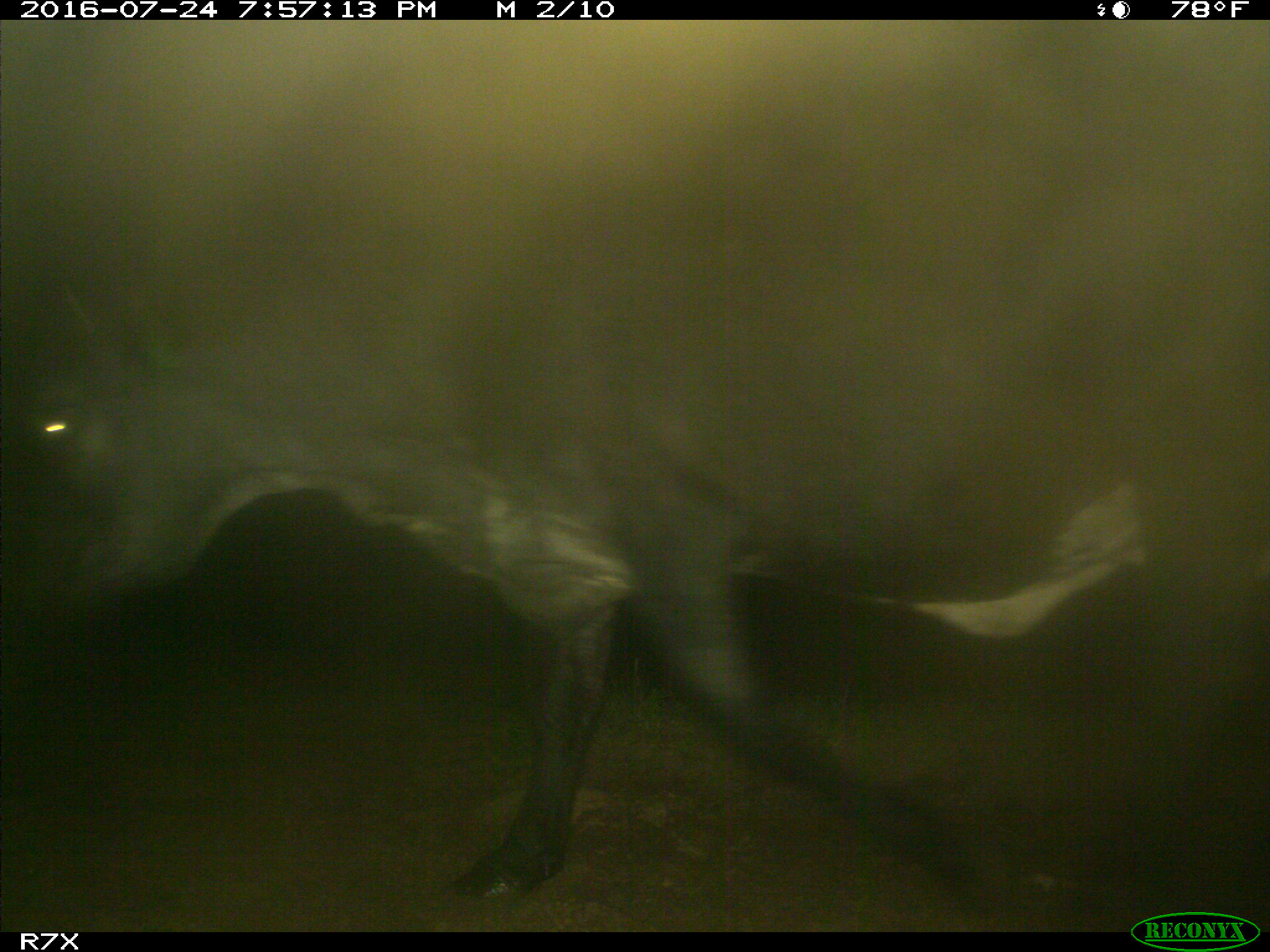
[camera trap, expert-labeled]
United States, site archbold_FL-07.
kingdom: Animalia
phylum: Chordata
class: Mammalia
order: Artiodactyla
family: Bovidae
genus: Bos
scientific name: Bos taurus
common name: domestic cow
Bos taurus (domestic cow).